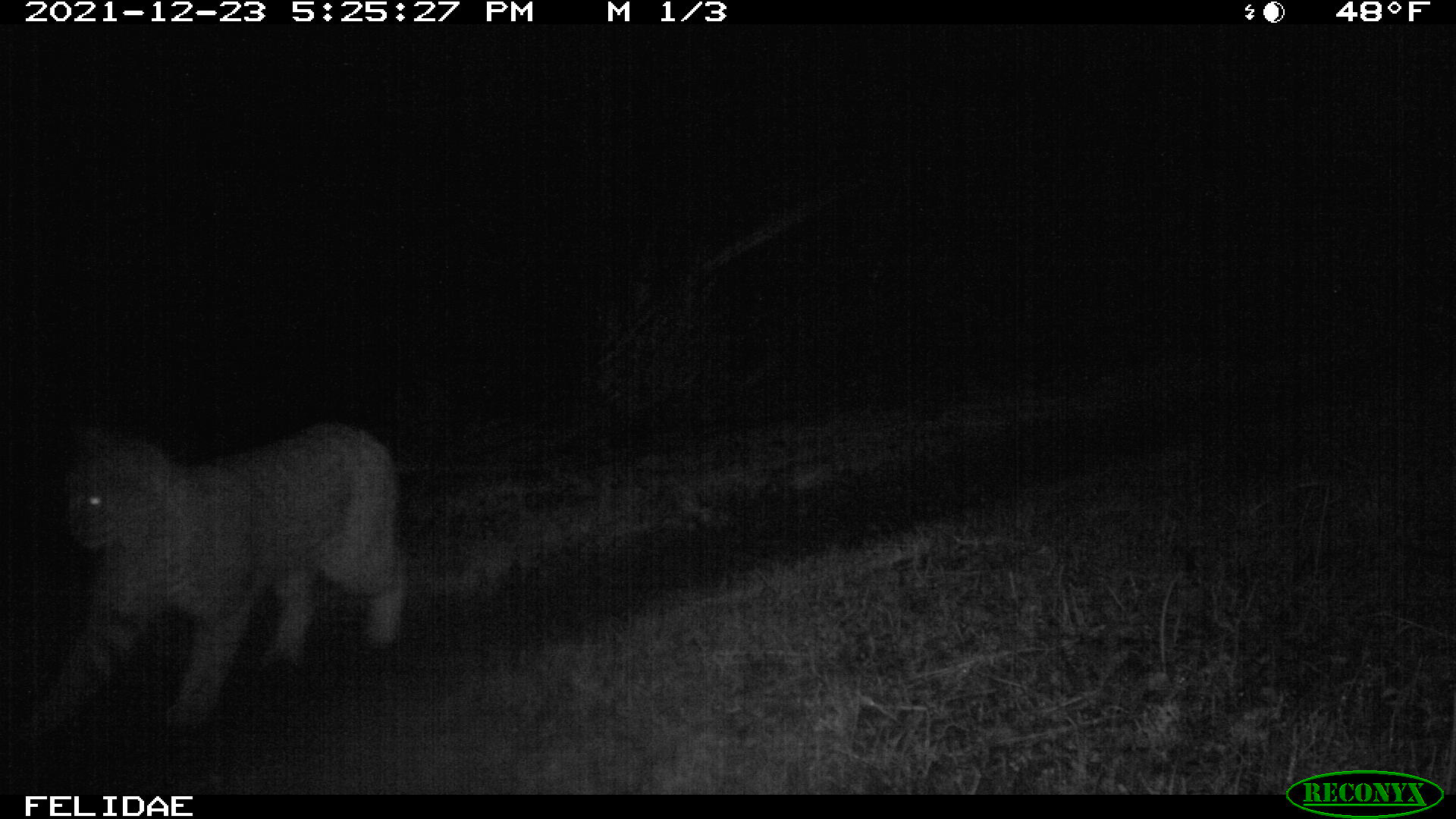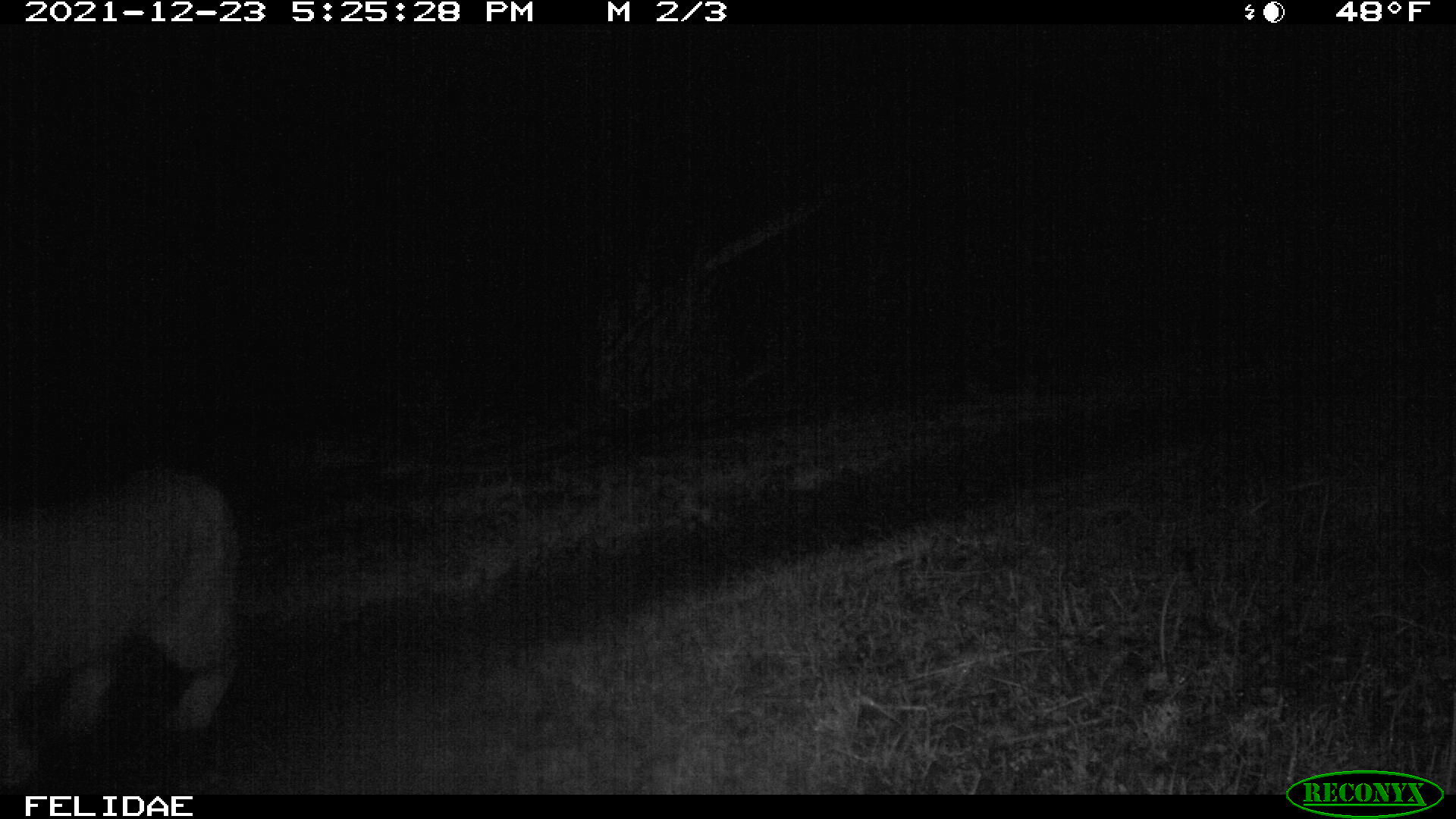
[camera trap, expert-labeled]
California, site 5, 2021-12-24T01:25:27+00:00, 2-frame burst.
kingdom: Animalia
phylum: Chordata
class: Mammalia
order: Carnivora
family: Felidae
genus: Lynx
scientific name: Lynx rufus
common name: bobcat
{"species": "bobcat (Lynx rufus)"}